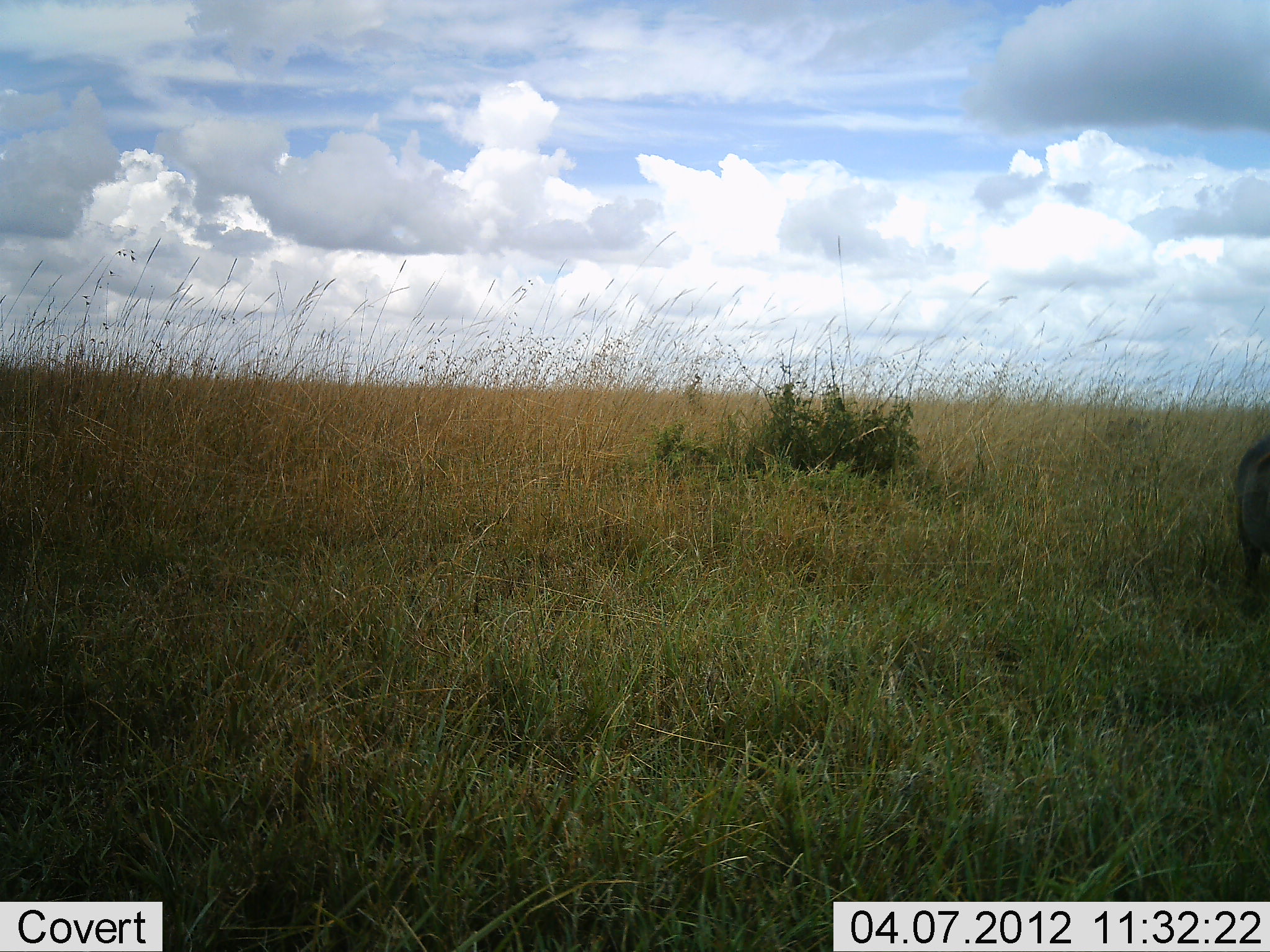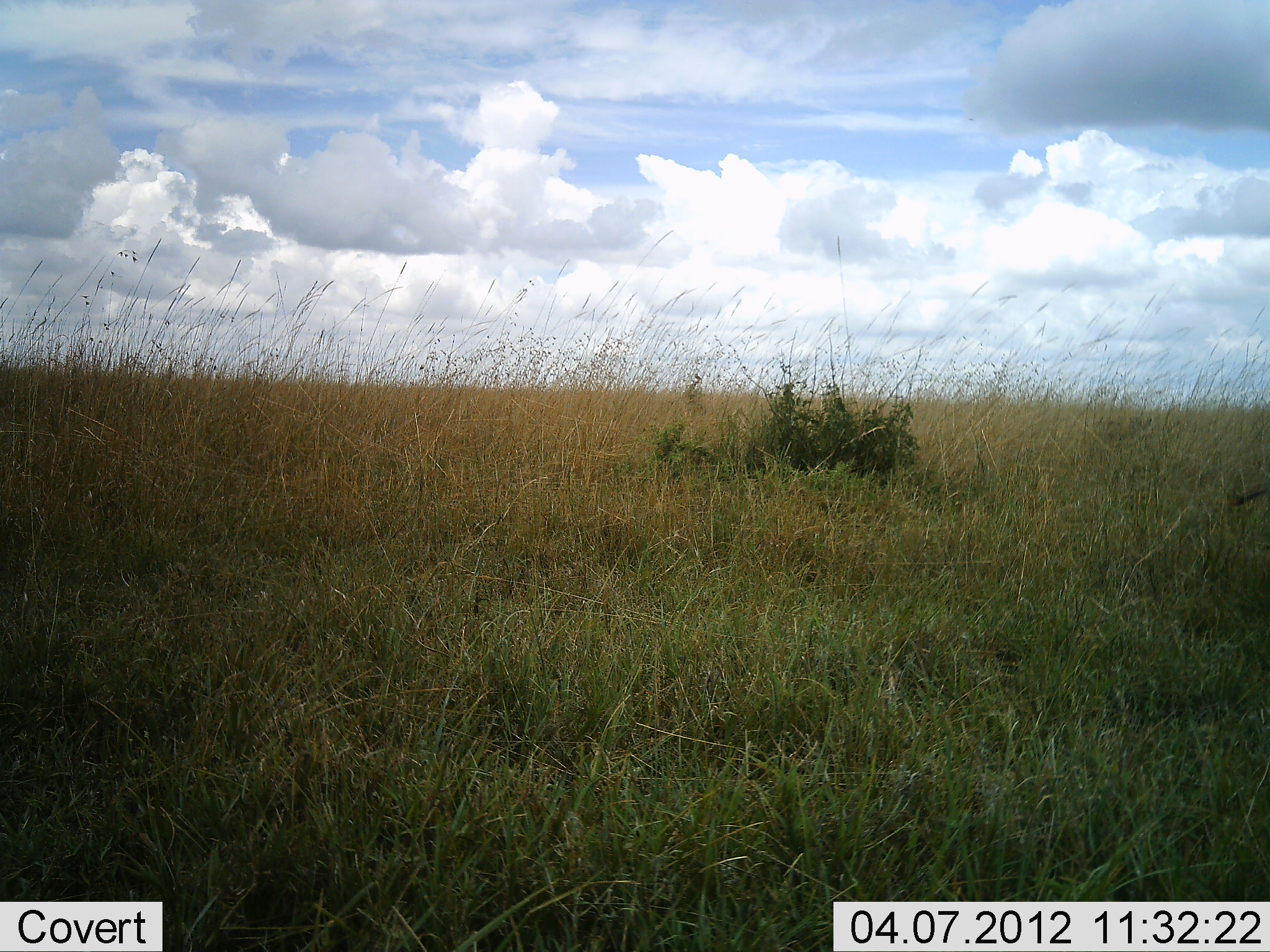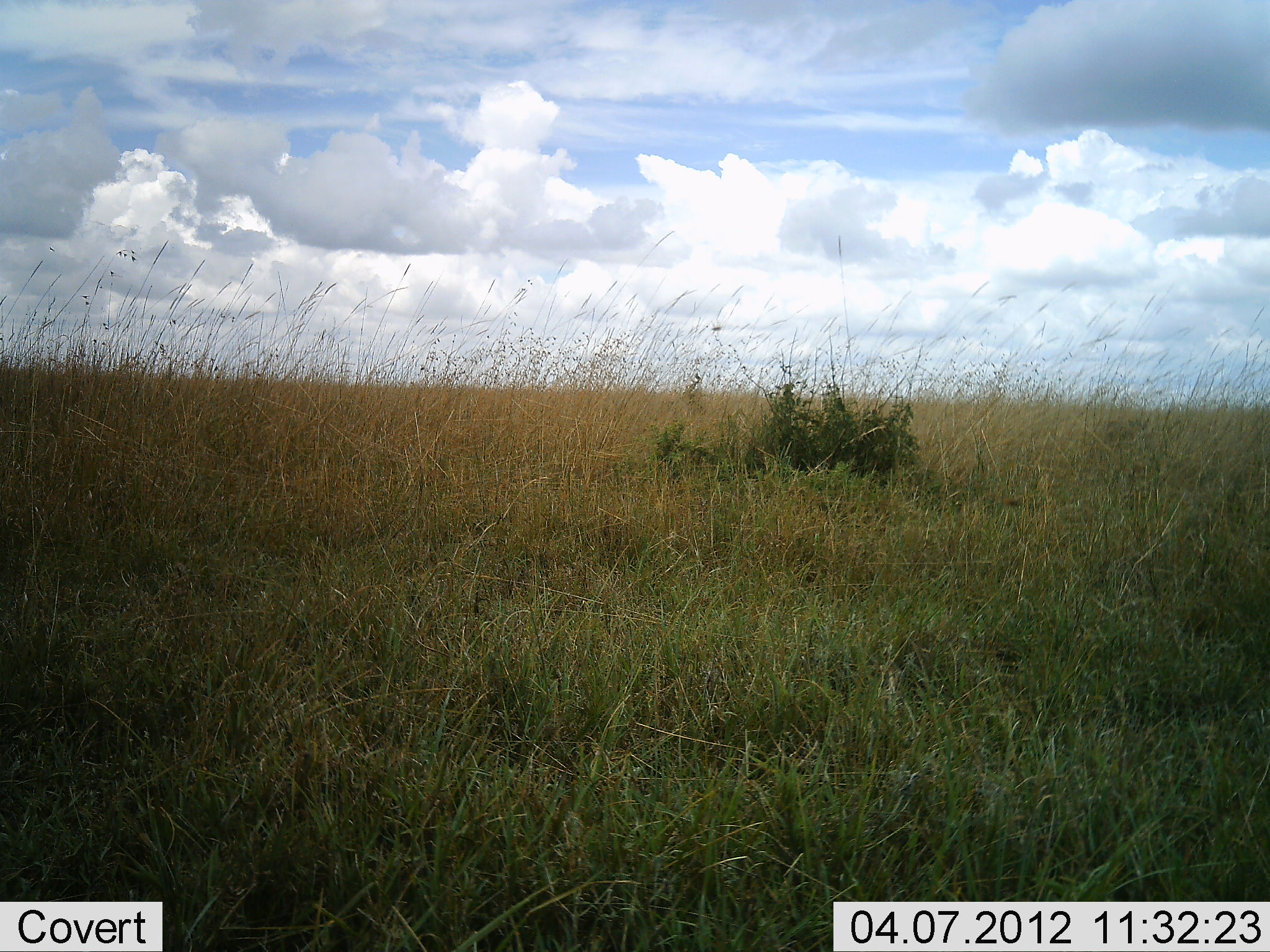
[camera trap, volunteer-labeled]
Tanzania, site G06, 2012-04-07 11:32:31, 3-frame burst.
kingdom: Animalia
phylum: Chordata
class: Mammalia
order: Artiodactyla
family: Suidae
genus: Phacochoerus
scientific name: Phacochoerus africanus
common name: warthog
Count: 1.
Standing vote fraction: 0%.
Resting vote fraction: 0%.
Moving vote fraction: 100%.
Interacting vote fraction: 0%.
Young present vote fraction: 0%.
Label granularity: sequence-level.